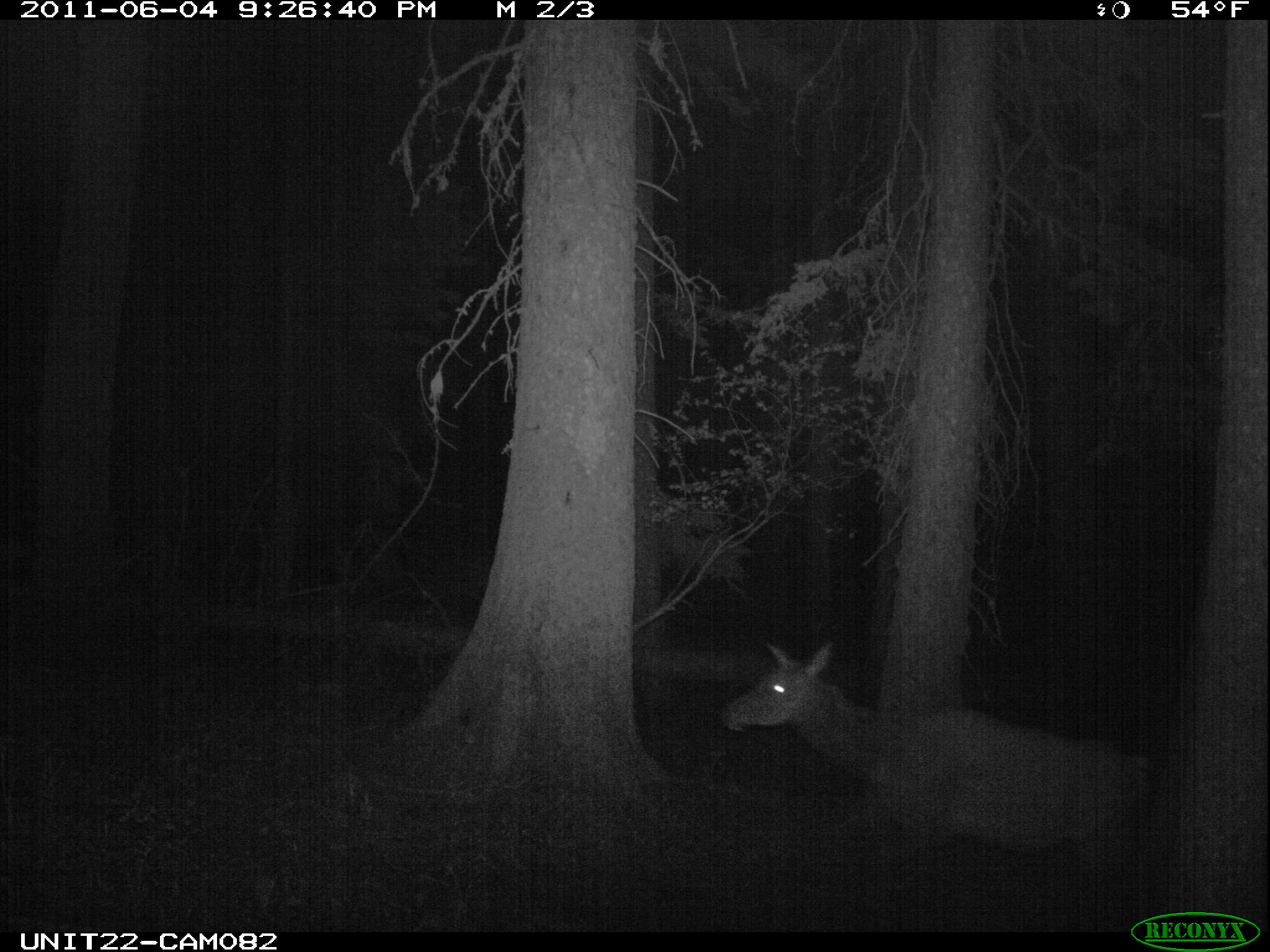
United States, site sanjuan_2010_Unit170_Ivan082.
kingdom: Animalia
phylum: Chordata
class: Mammalia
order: Artiodactyla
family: Cervidae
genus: Cervus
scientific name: Cervus elaphus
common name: red deer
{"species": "Cervus elaphus (red deer)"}